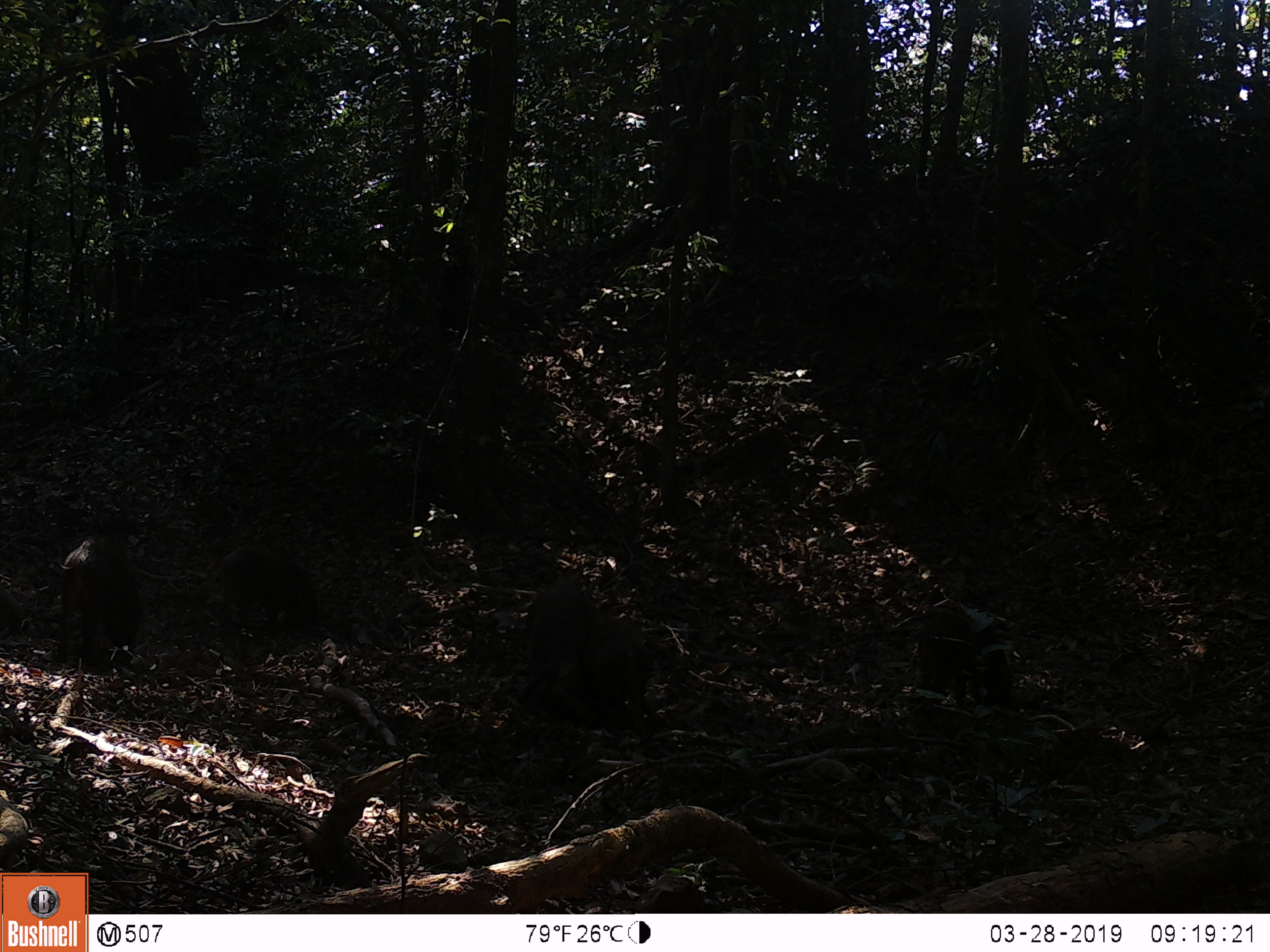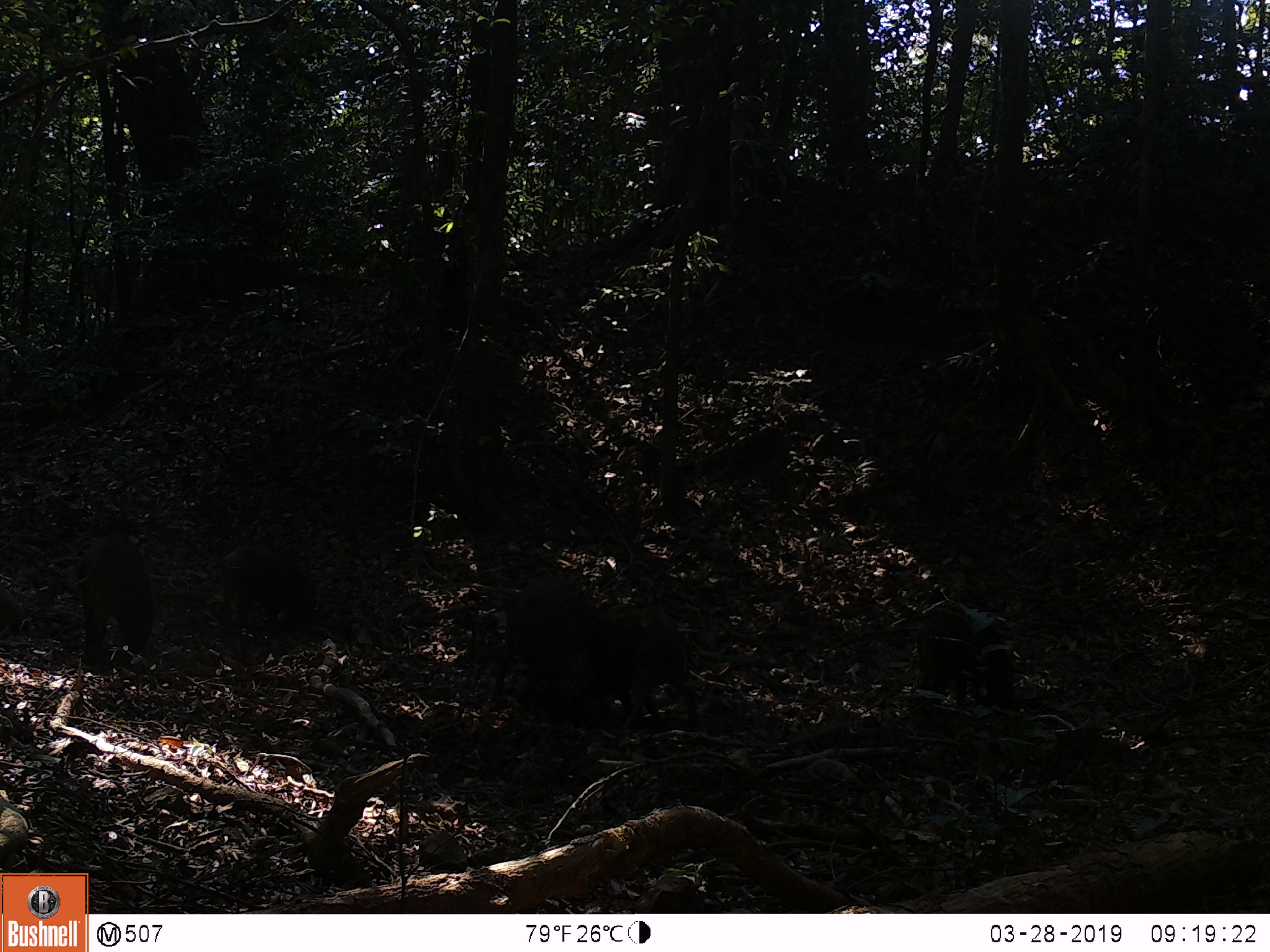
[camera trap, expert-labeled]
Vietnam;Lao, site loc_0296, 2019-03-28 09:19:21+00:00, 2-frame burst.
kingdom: Animalia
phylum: Chordata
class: Mammalia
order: Artiodactyla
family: Suidae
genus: Sus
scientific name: Sus scrofa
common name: eurasian wild pig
Eurasian wild pig (Sus scrofa). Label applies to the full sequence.